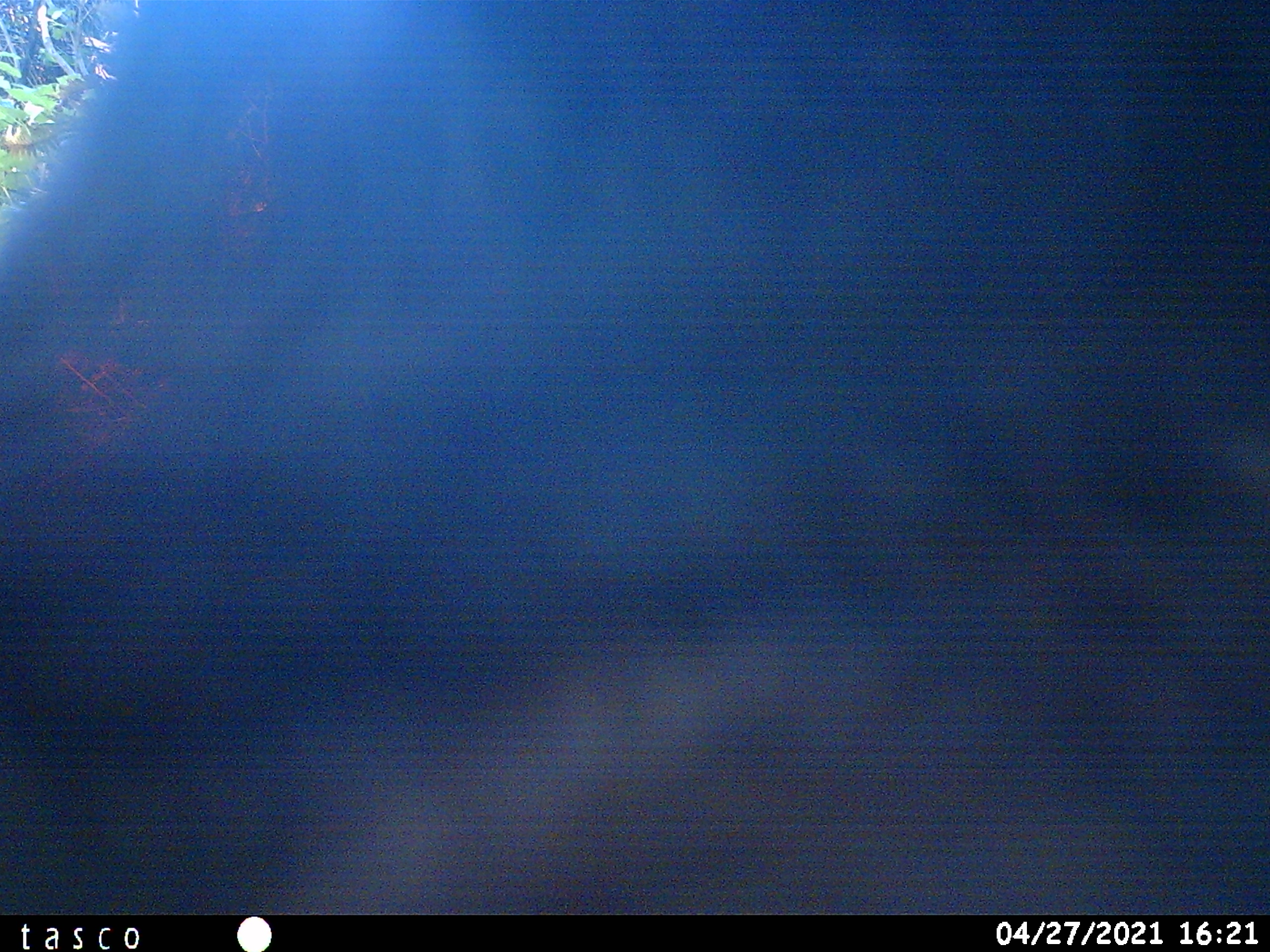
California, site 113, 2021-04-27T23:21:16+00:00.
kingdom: Animalia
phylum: Chordata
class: Mammalia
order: Artiodactyla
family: Bovidae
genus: Bos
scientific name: Bos taurus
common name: domestic cattle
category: cattle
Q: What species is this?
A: Cattle (domestic cattle) (Bos taurus).